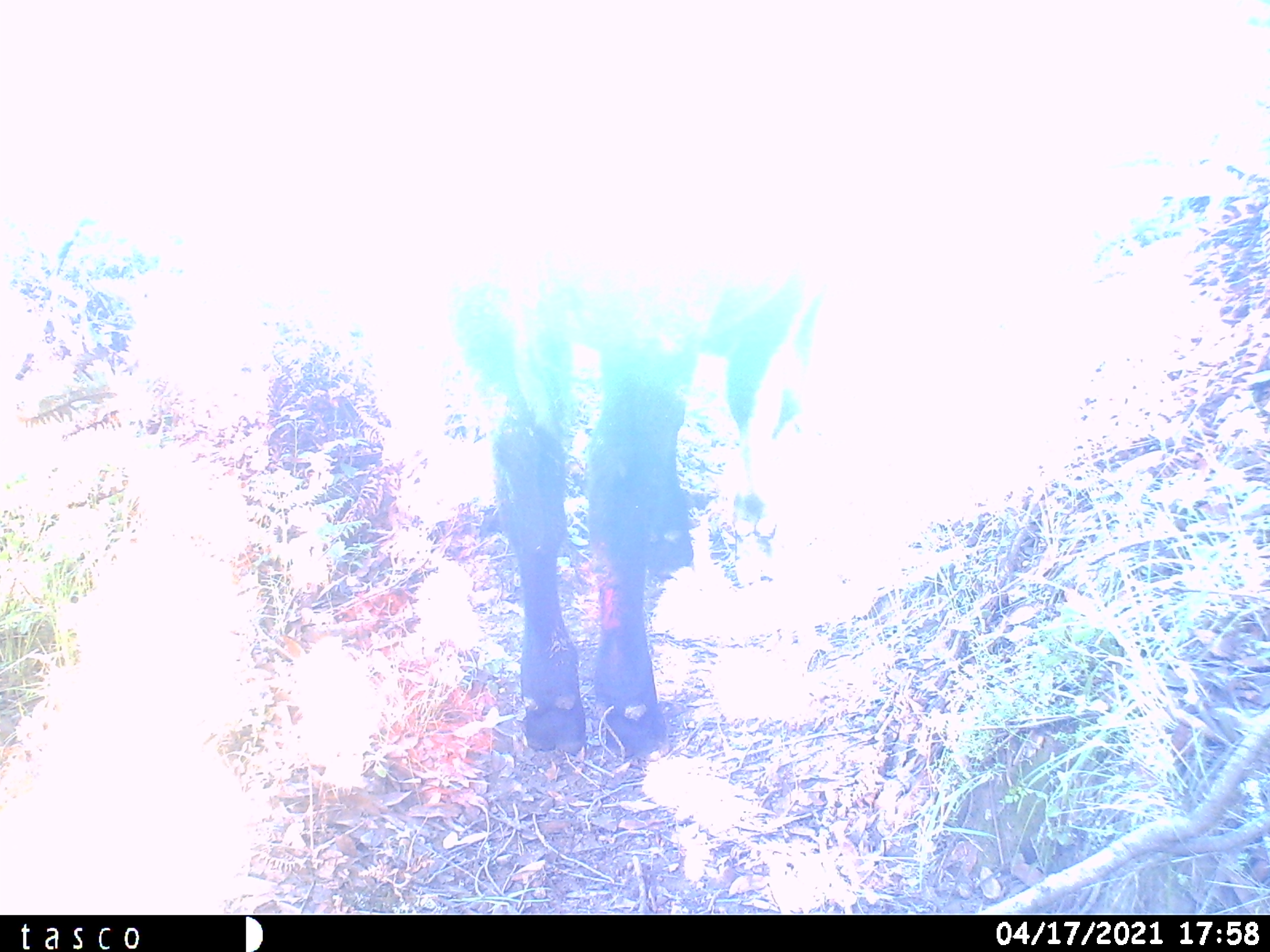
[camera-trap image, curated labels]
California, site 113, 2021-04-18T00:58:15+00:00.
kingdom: Animalia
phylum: Chordata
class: Mammalia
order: Artiodactyla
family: Bovidae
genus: Bos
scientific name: Bos taurus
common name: domestic cattle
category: cattle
Cattle (domestic cattle) (Bos taurus).